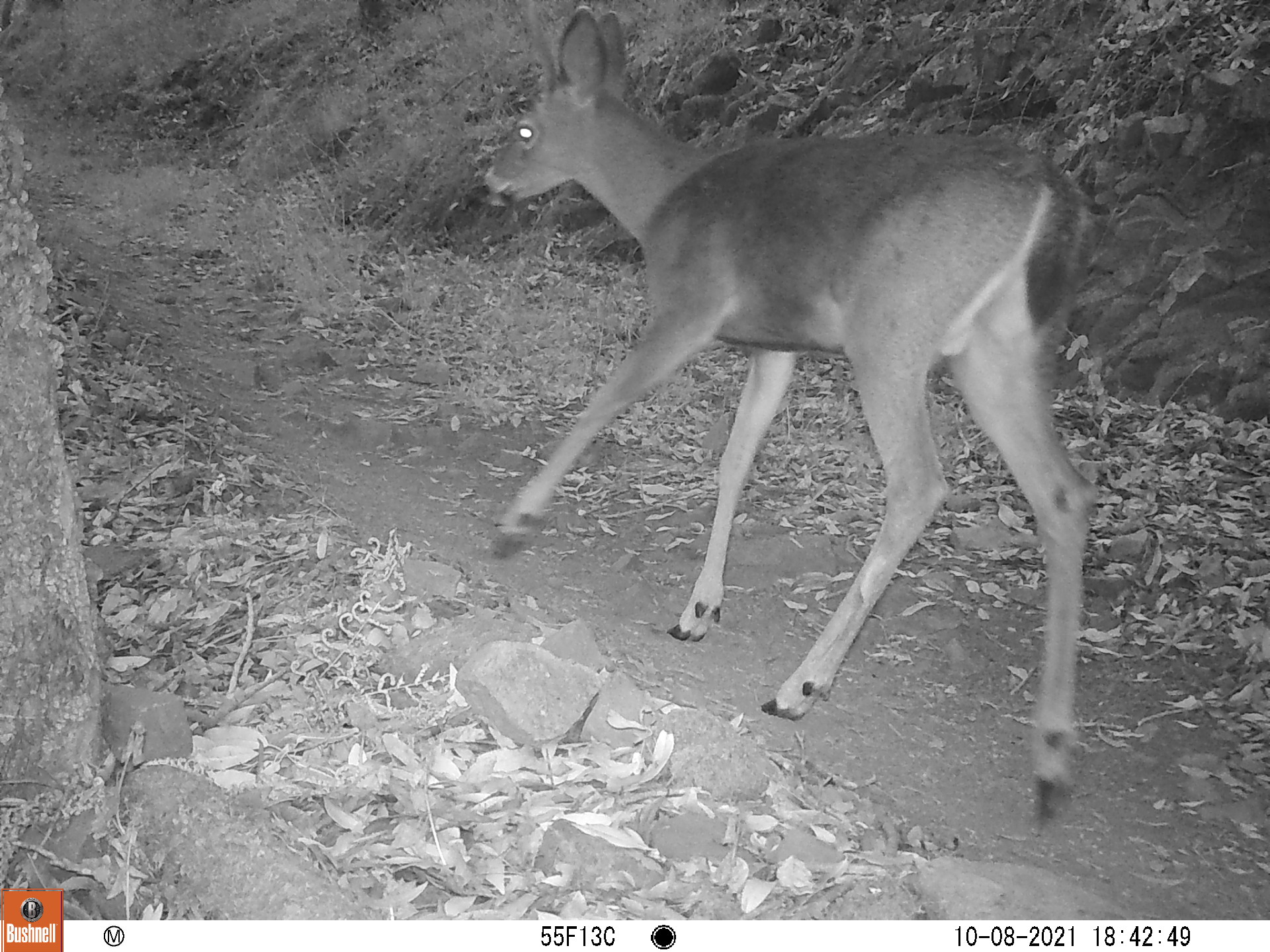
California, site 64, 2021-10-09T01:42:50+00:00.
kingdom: Animalia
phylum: Chordata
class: Mammalia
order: Artiodactyla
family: Cervidae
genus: Odocoileus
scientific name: Odocoileus hemionus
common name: mule deer